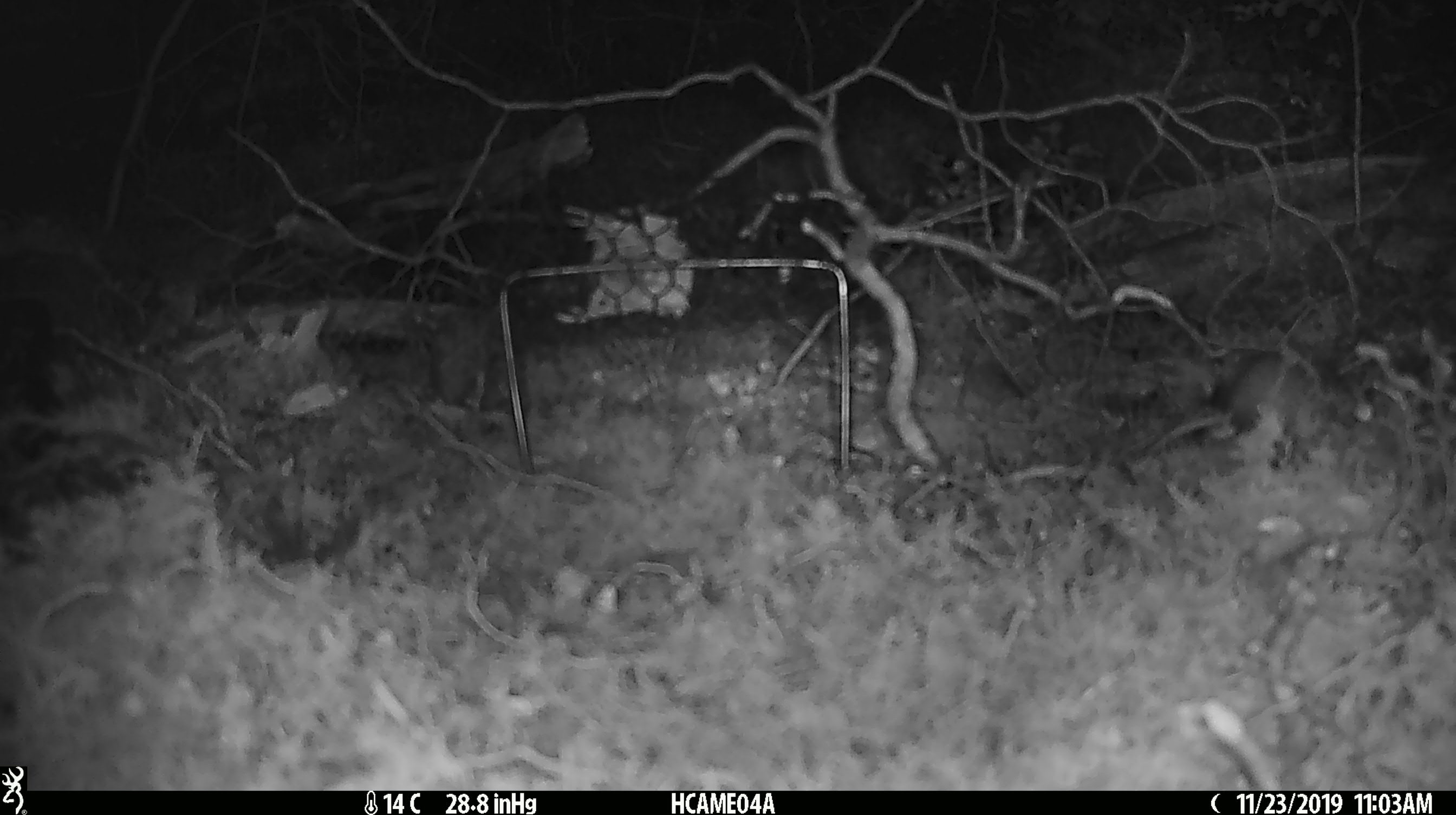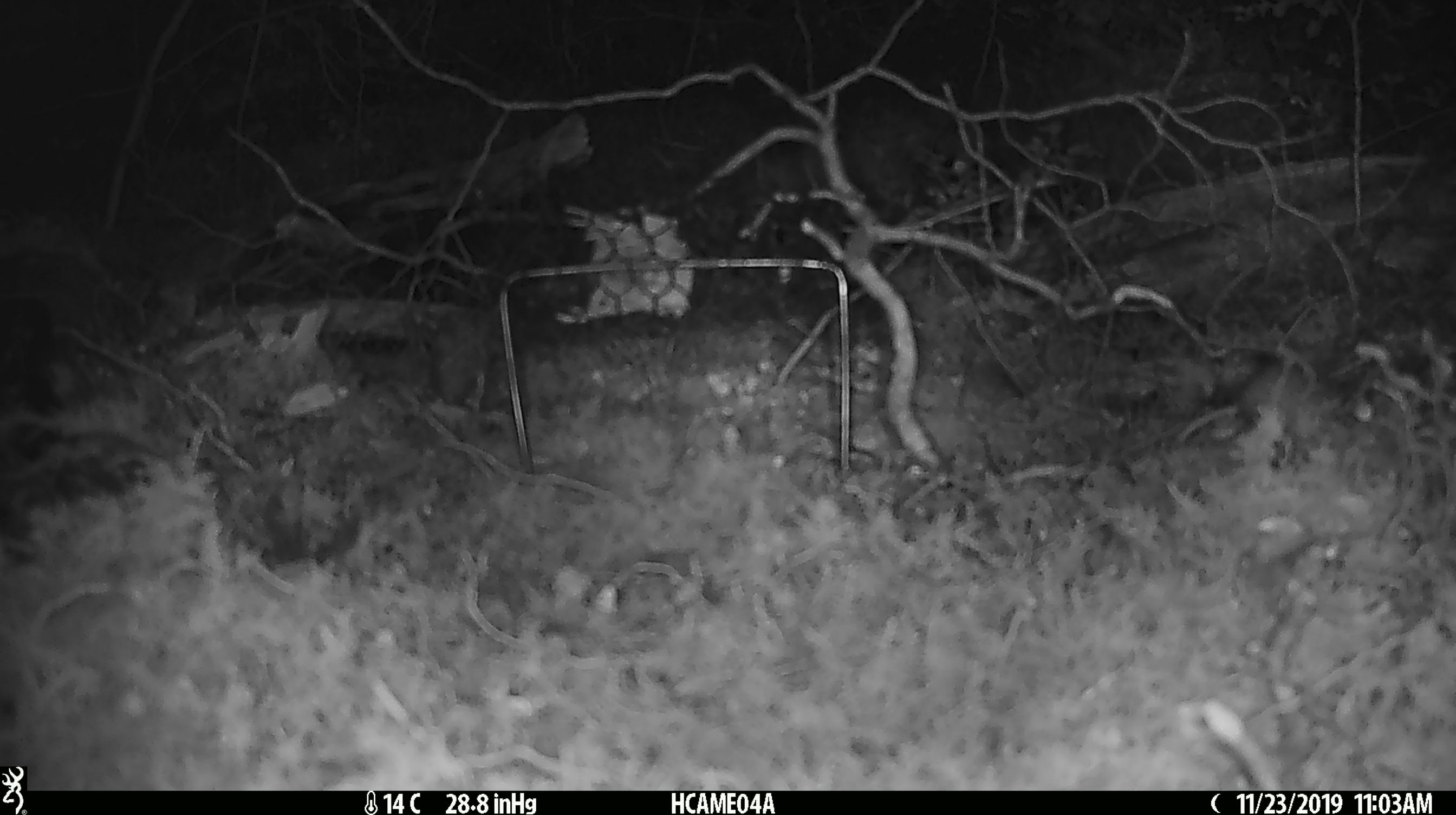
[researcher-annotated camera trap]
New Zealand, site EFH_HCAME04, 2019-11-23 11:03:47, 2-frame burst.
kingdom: Animalia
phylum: Chordata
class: Mammalia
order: Rodentia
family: Muridae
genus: Mus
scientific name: Mus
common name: mouse